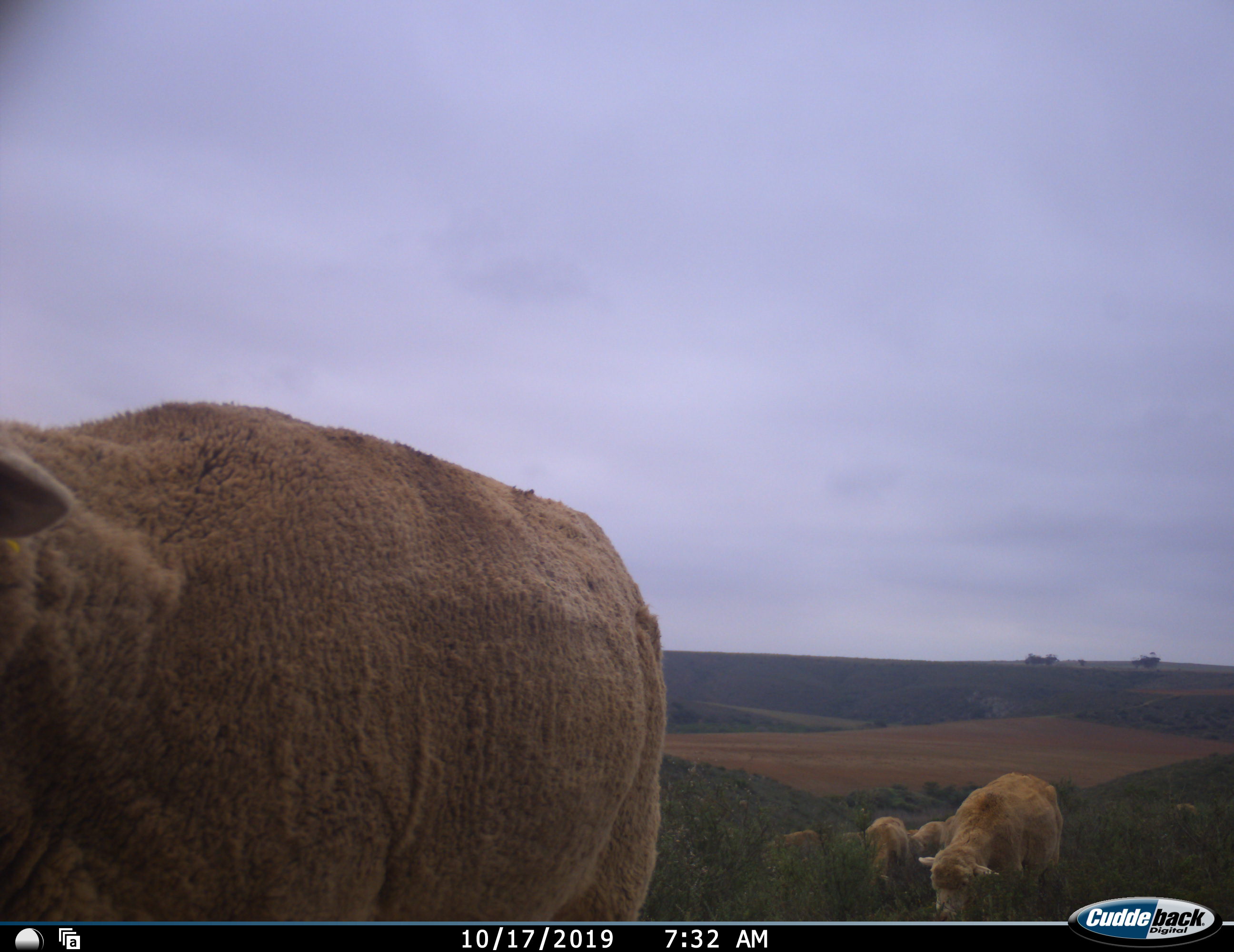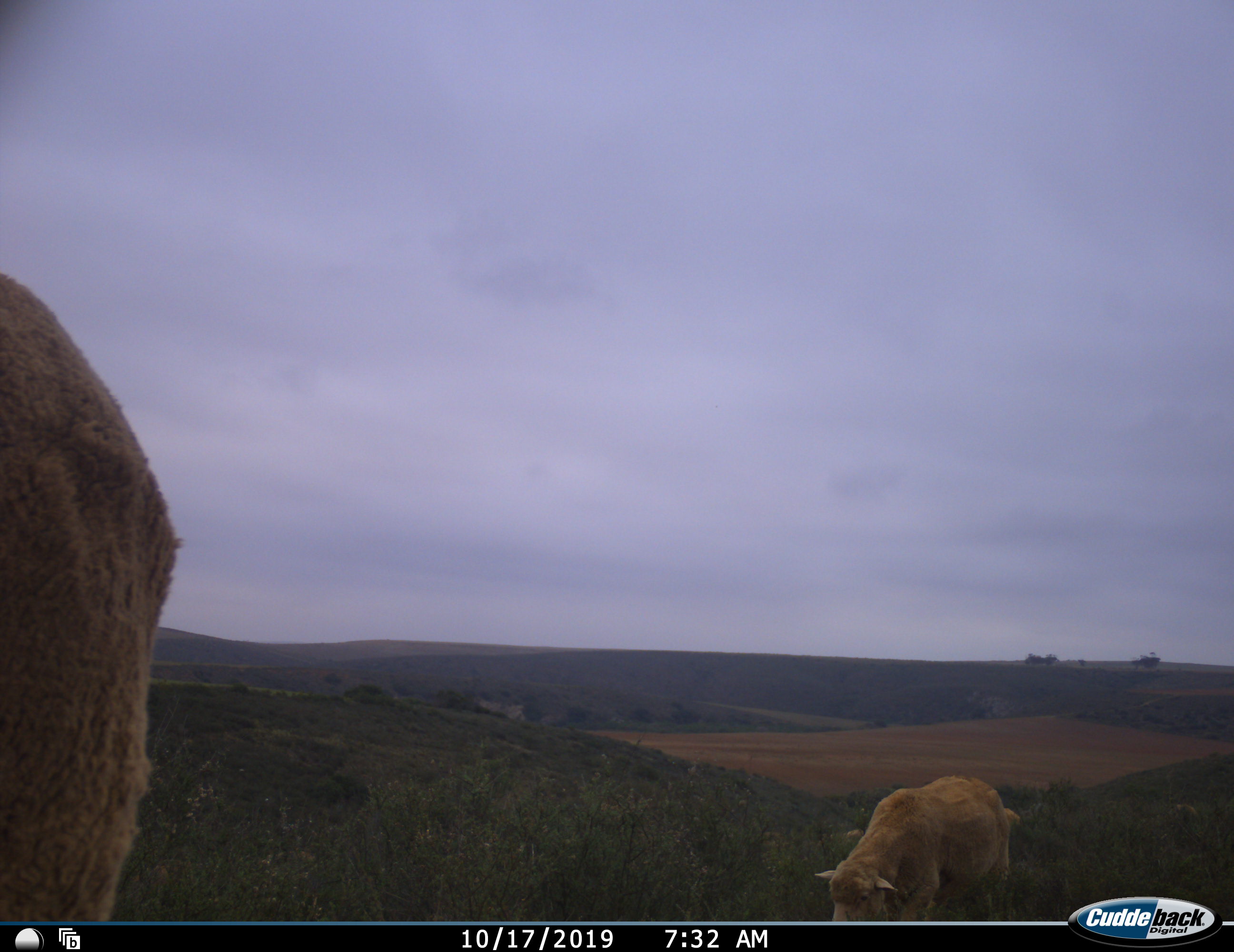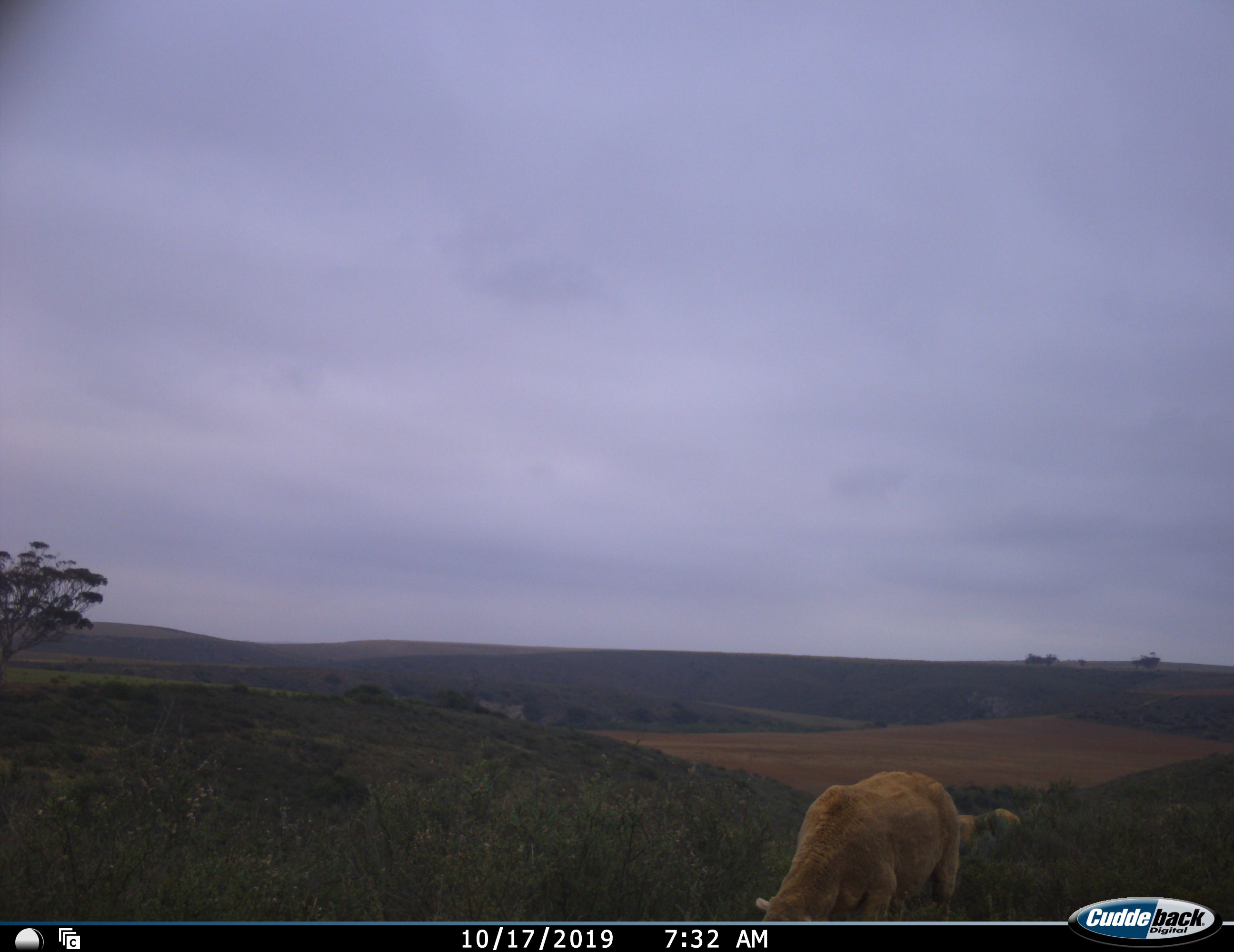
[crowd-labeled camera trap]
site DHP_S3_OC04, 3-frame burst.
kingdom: Animalia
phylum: Chordata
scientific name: Vertebrata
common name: domestic animal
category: domesticanimal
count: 7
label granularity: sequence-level